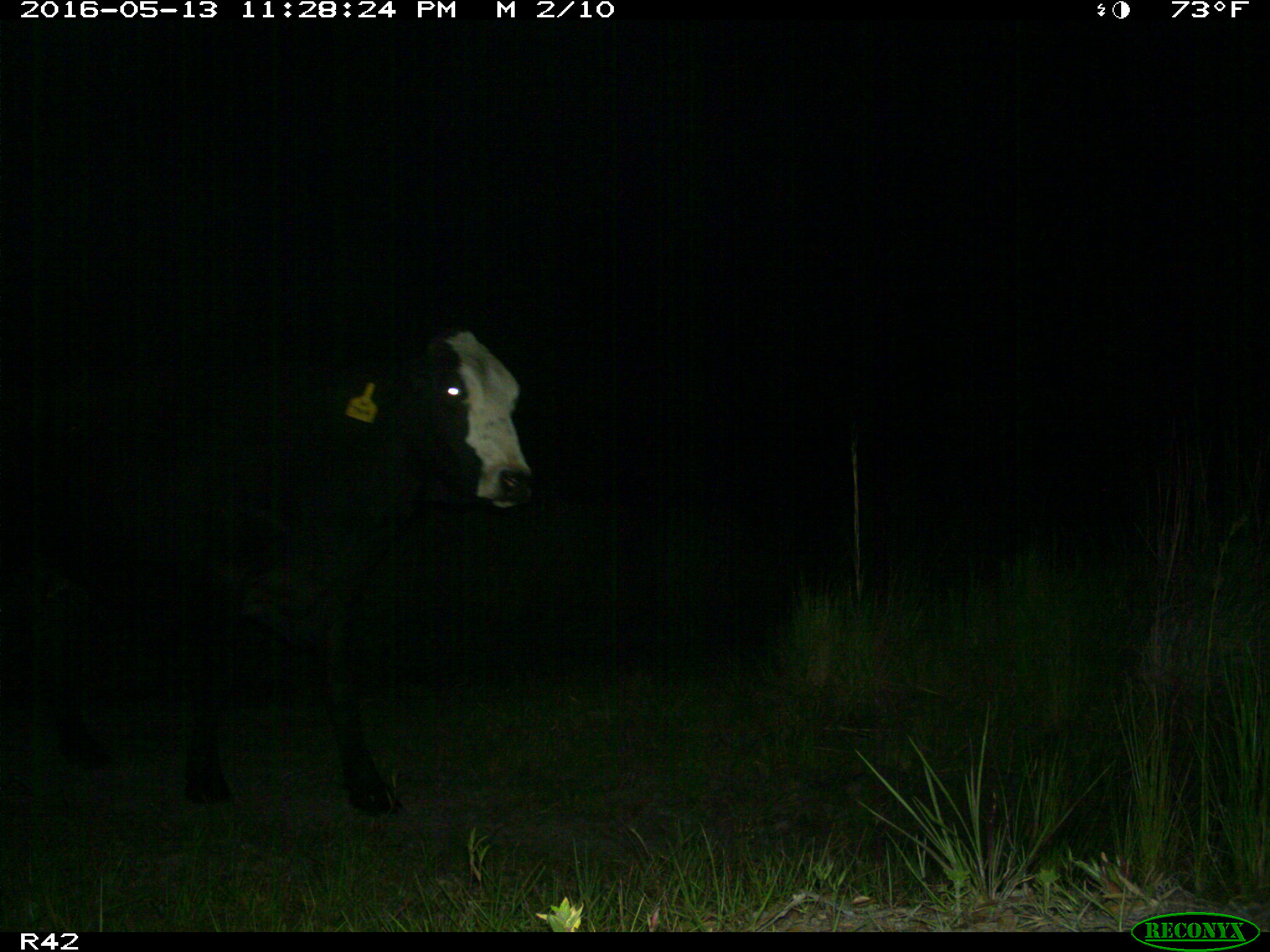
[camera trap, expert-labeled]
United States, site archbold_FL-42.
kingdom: Animalia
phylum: Chordata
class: Mammalia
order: Artiodactyla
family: Bovidae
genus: Bos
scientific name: Bos taurus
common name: domestic cow